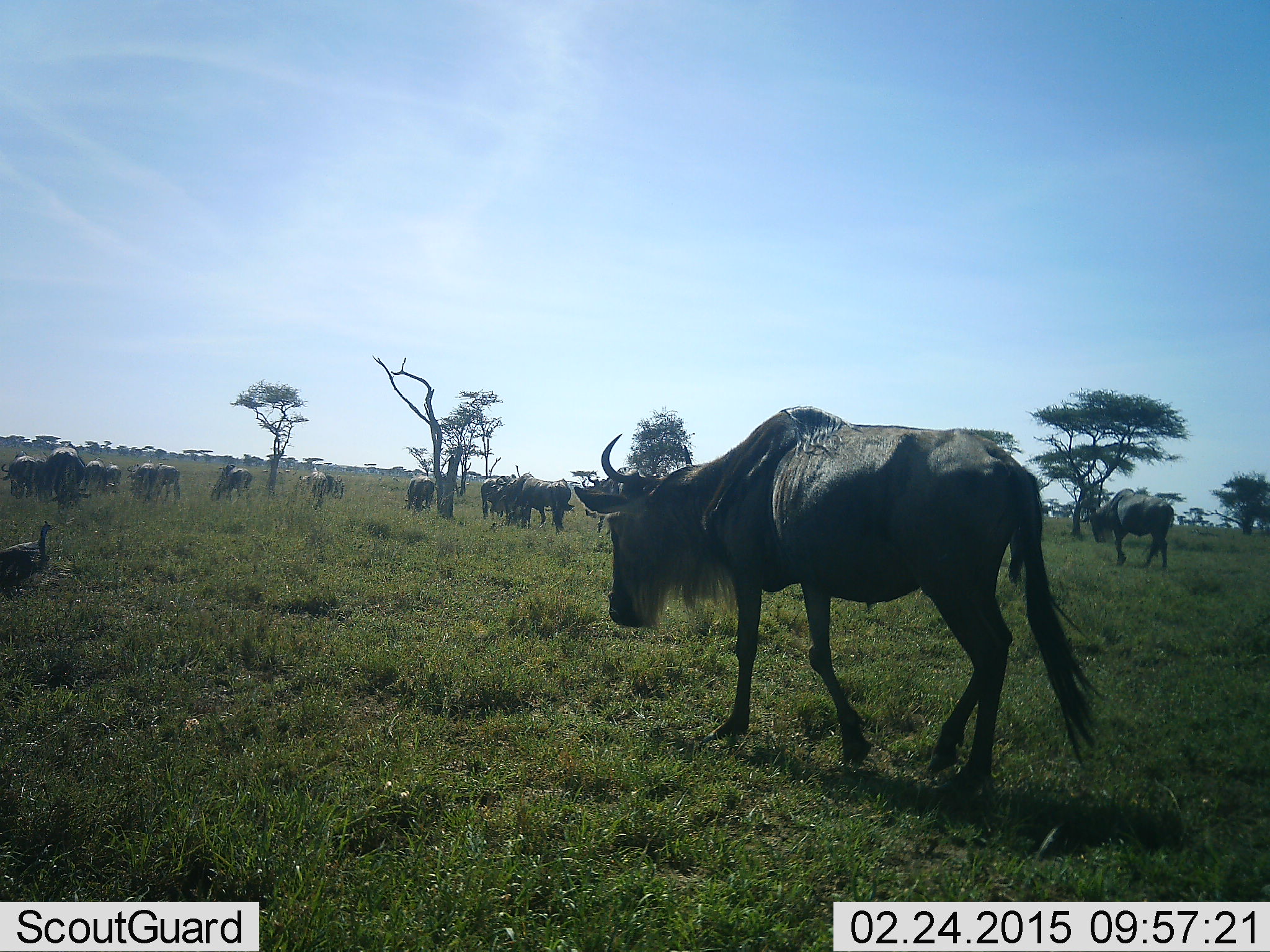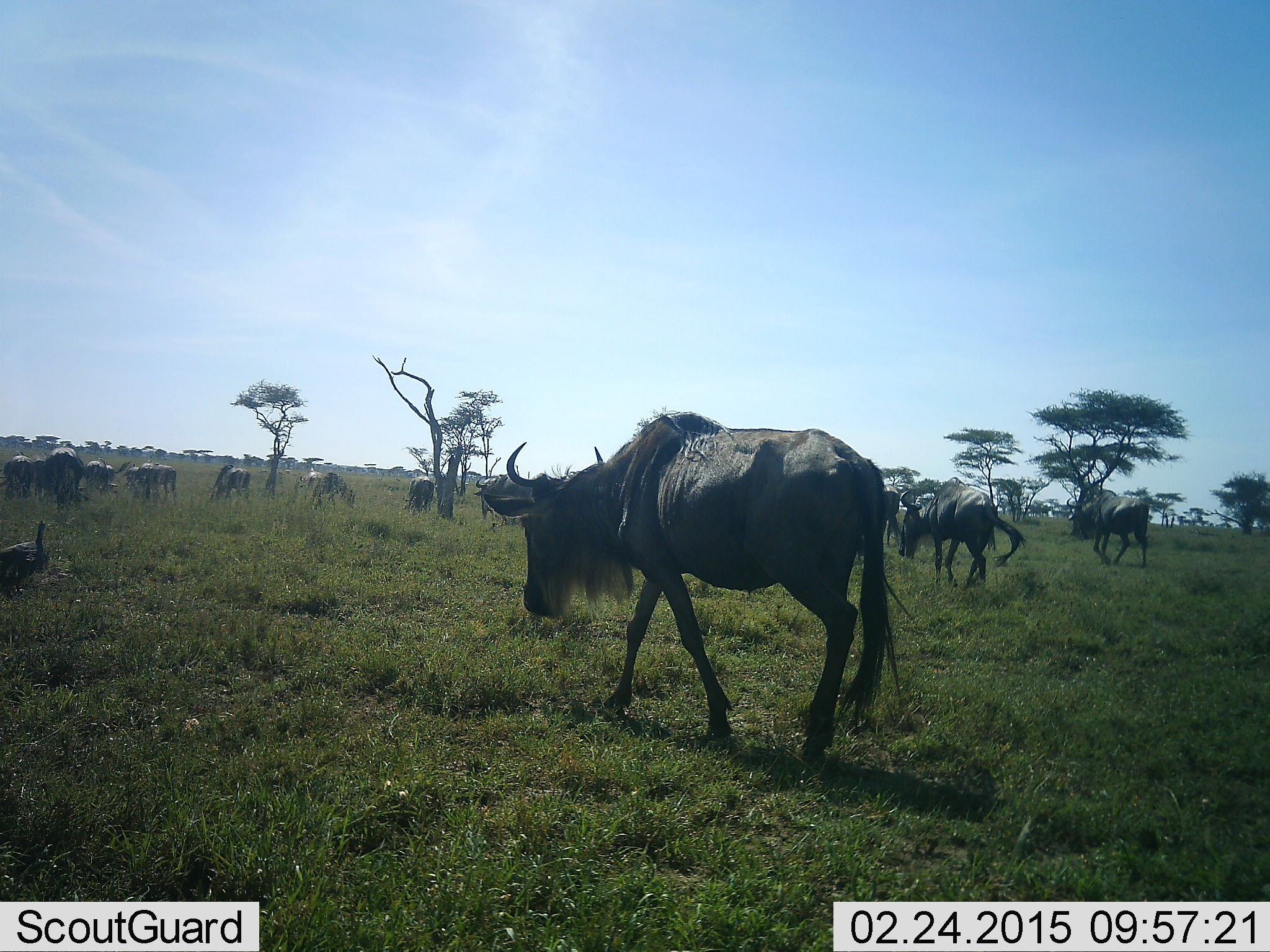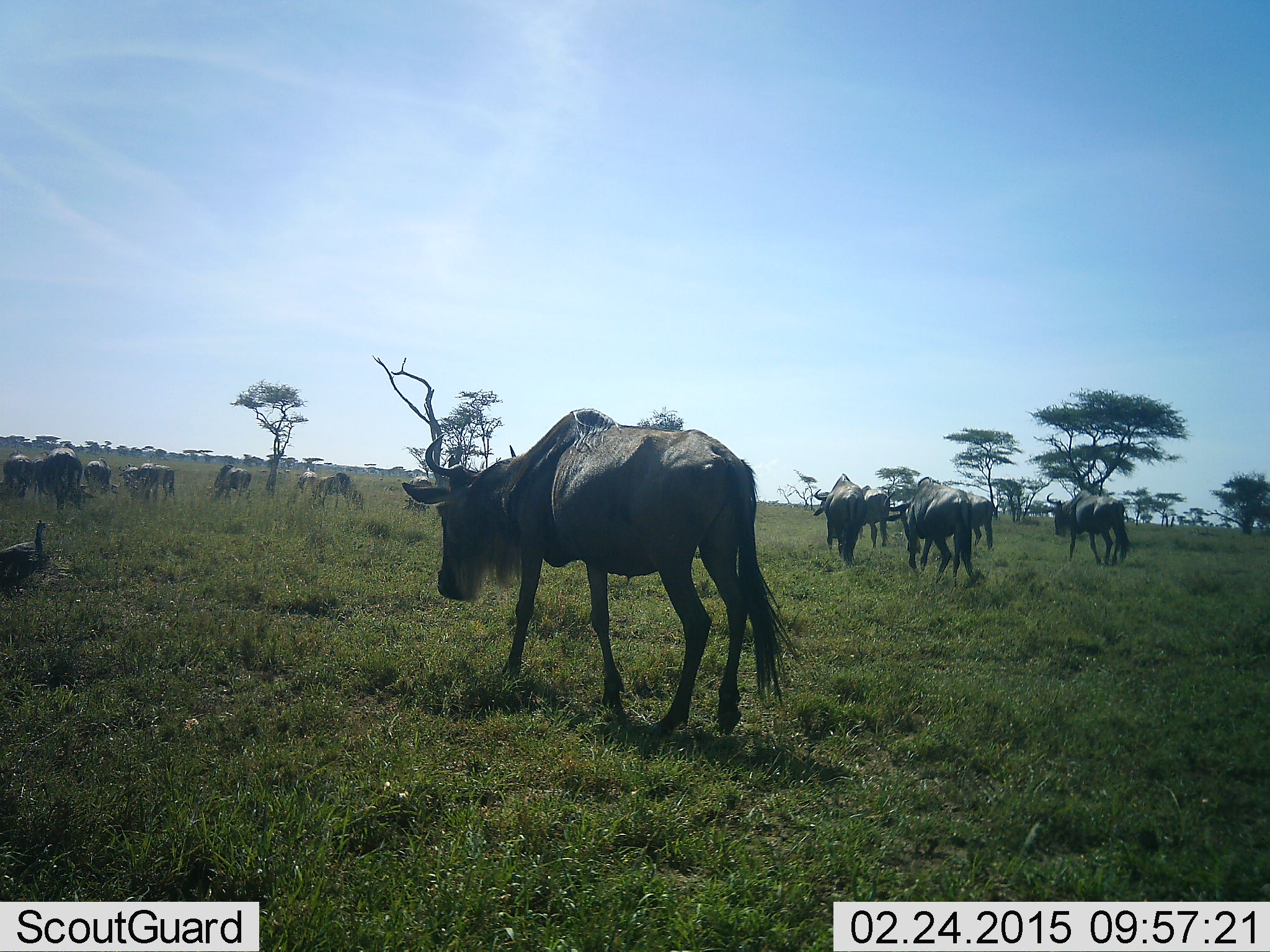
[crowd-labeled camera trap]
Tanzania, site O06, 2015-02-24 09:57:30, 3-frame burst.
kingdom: Animalia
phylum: Chordata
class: Mammalia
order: Artiodactyla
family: Bovidae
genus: Connochaetes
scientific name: Connochaetes taurinus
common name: blue wildebeest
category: wildebeest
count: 11-50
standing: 33%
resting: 8%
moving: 92%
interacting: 0%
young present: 0%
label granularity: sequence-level